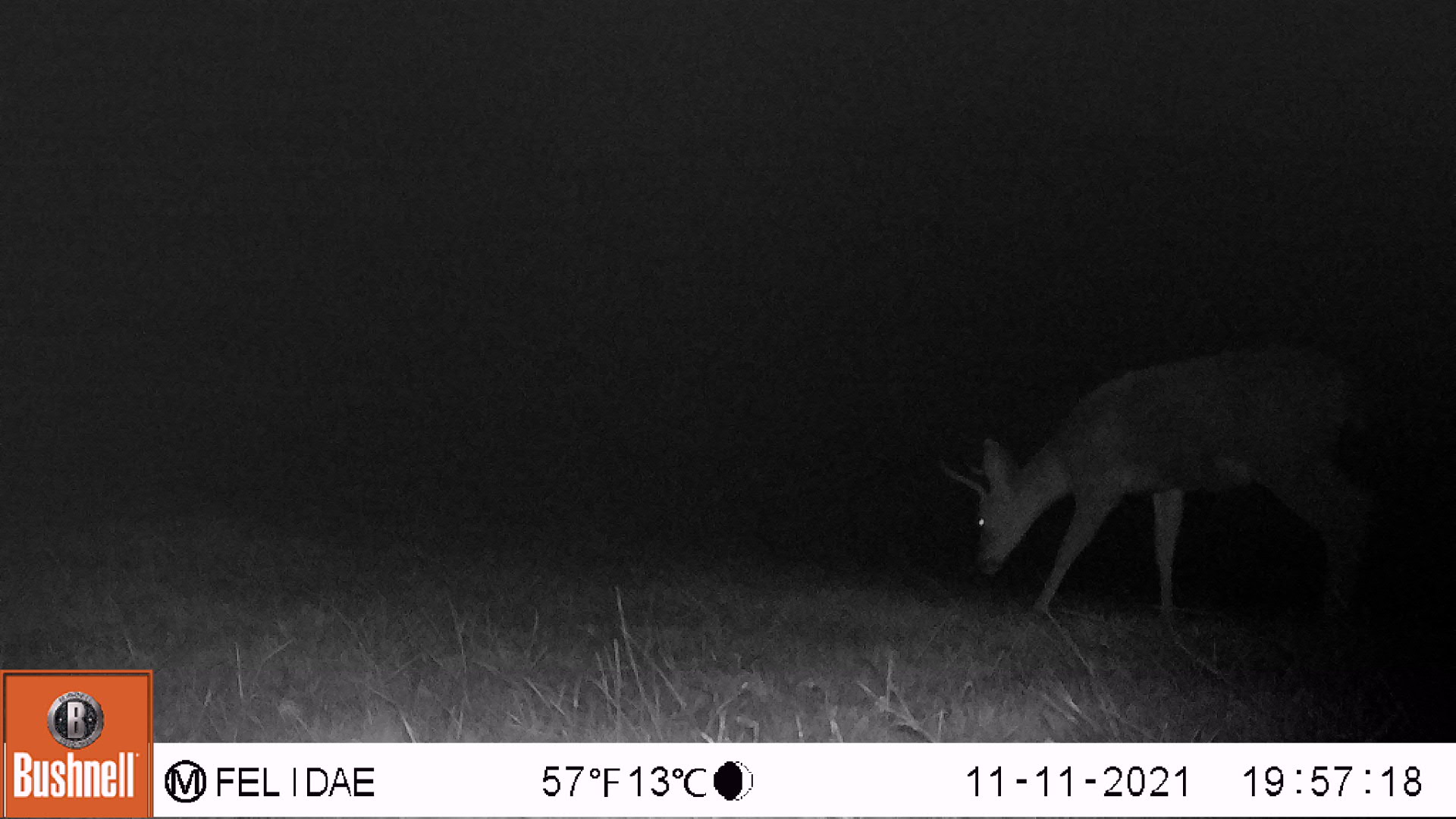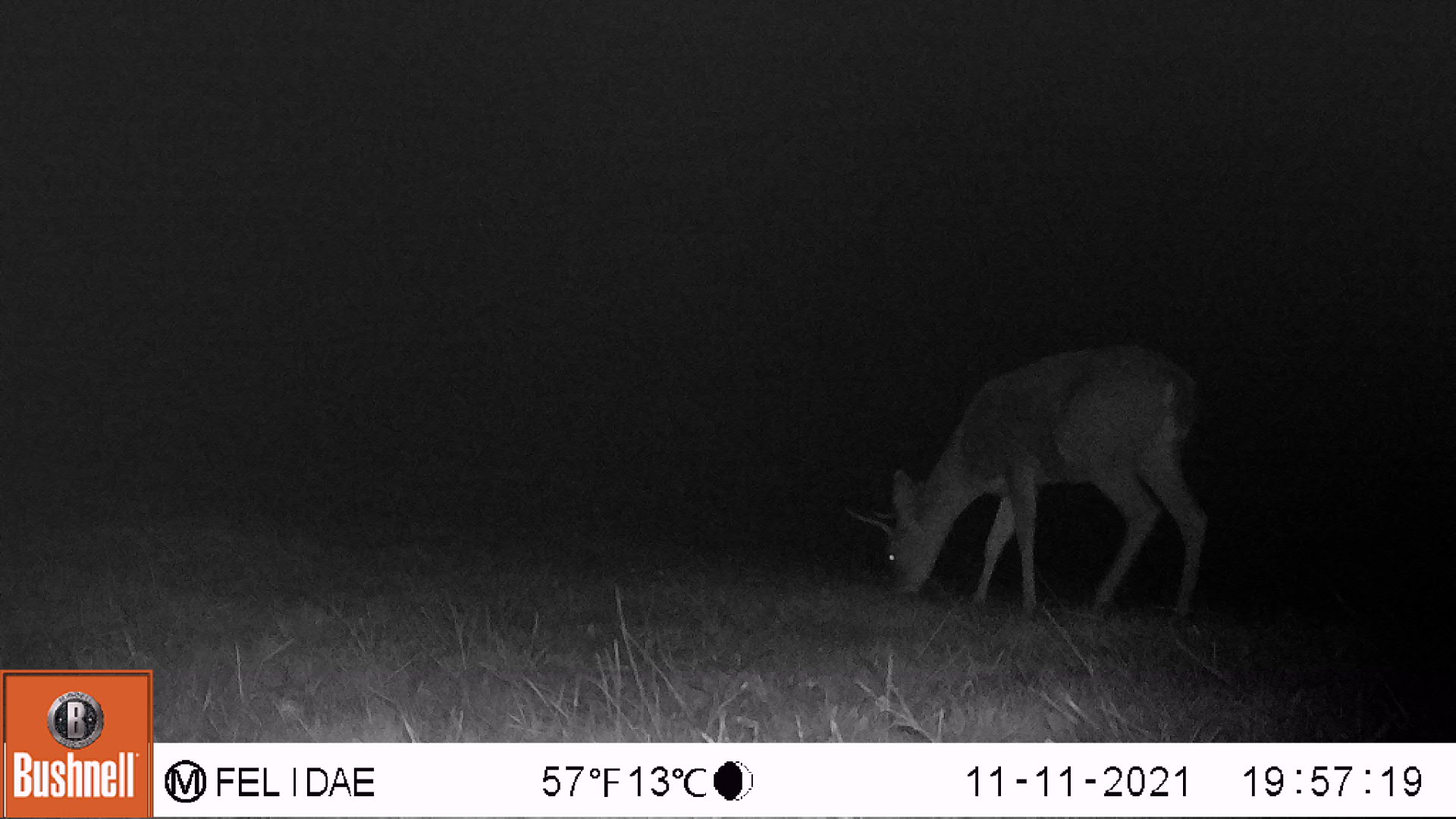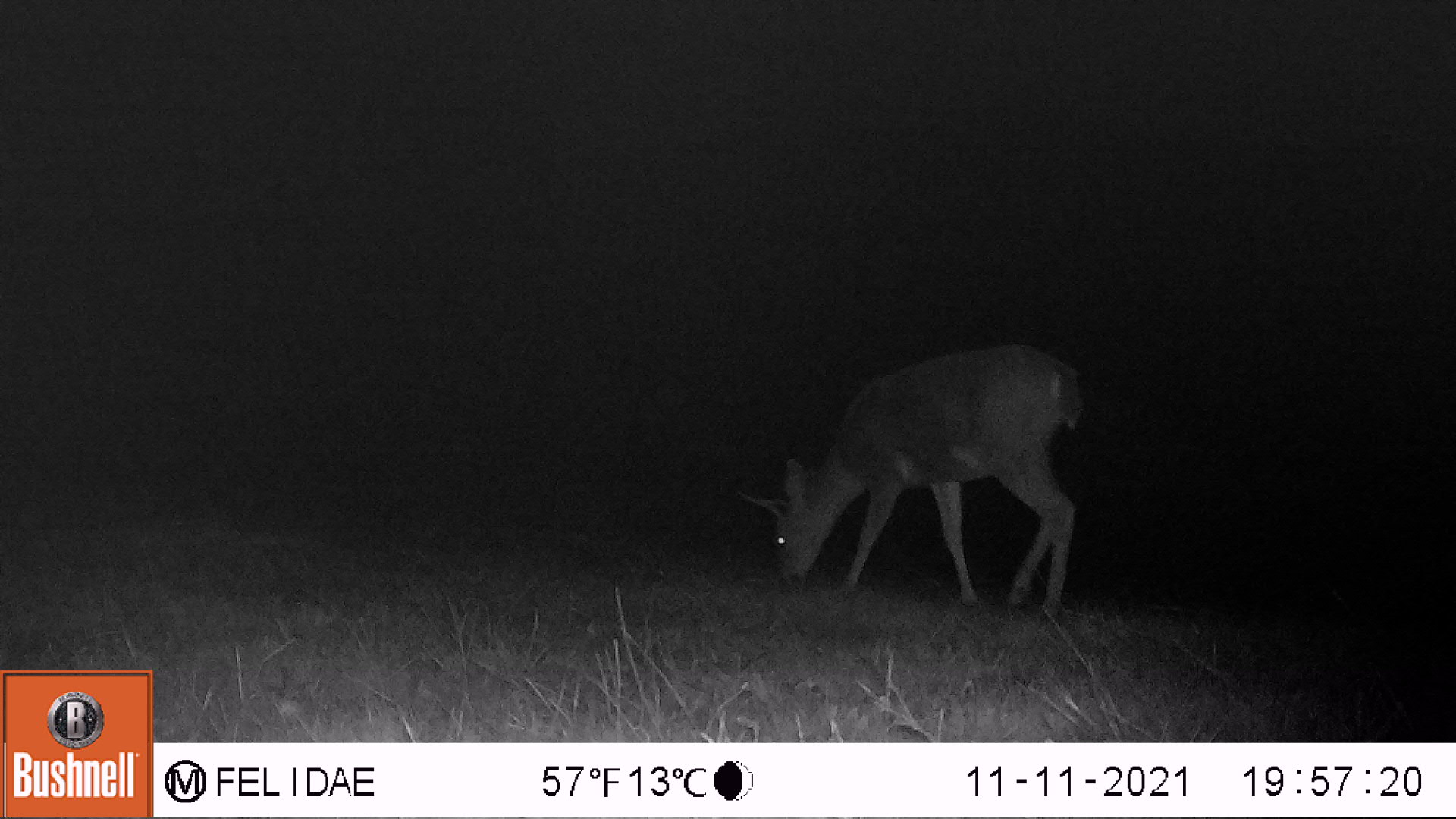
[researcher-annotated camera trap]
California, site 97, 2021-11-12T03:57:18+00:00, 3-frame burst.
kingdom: Animalia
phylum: Chordata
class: Mammalia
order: Artiodactyla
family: Cervidae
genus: Odocoileus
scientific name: Odocoileus hemionus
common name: mule deer